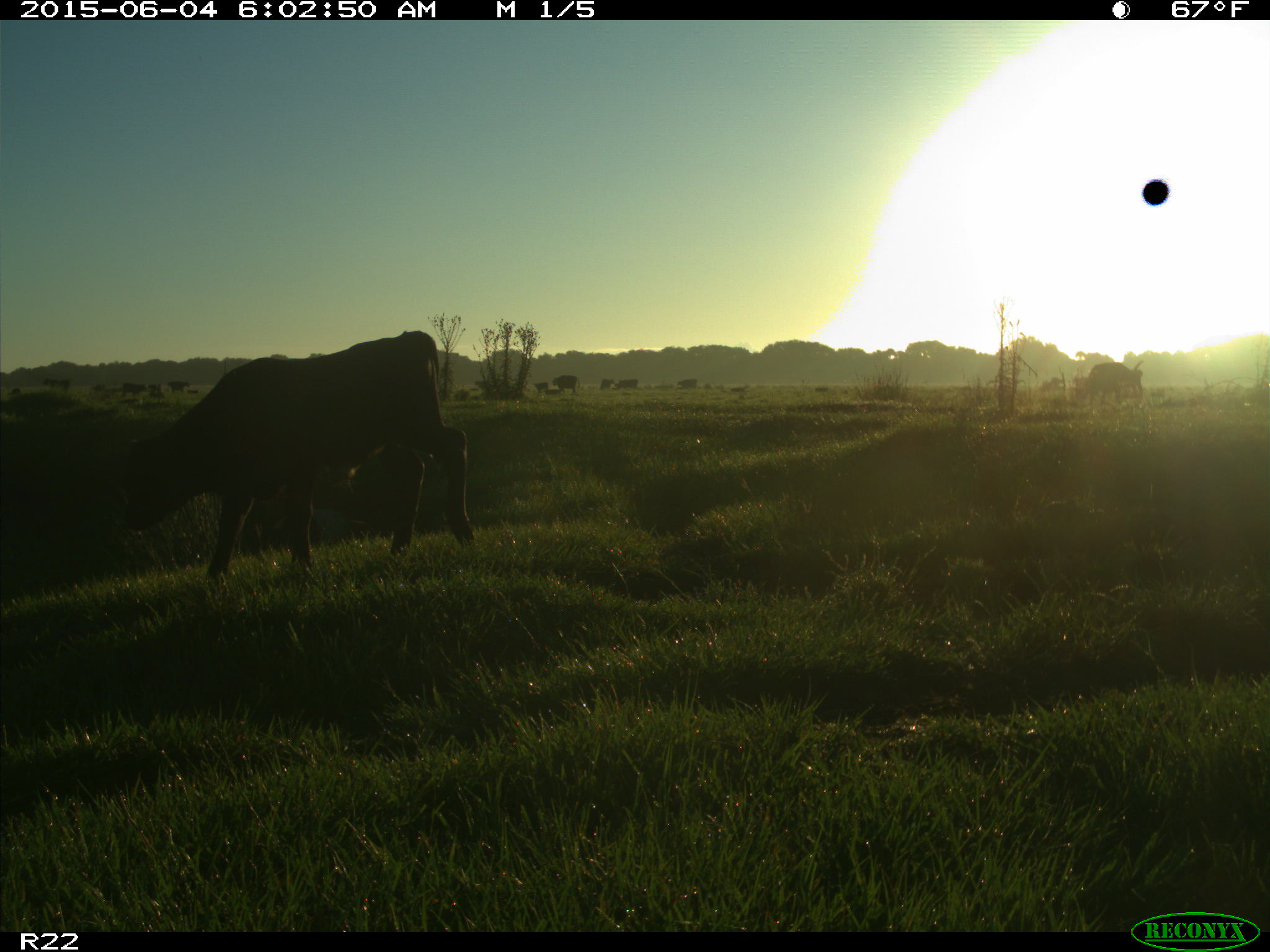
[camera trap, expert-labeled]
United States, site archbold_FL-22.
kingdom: Animalia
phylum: Chordata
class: Mammalia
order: Artiodactyla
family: Bovidae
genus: Bos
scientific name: Bos taurus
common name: domestic cow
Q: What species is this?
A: Bos taurus (domestic cow).